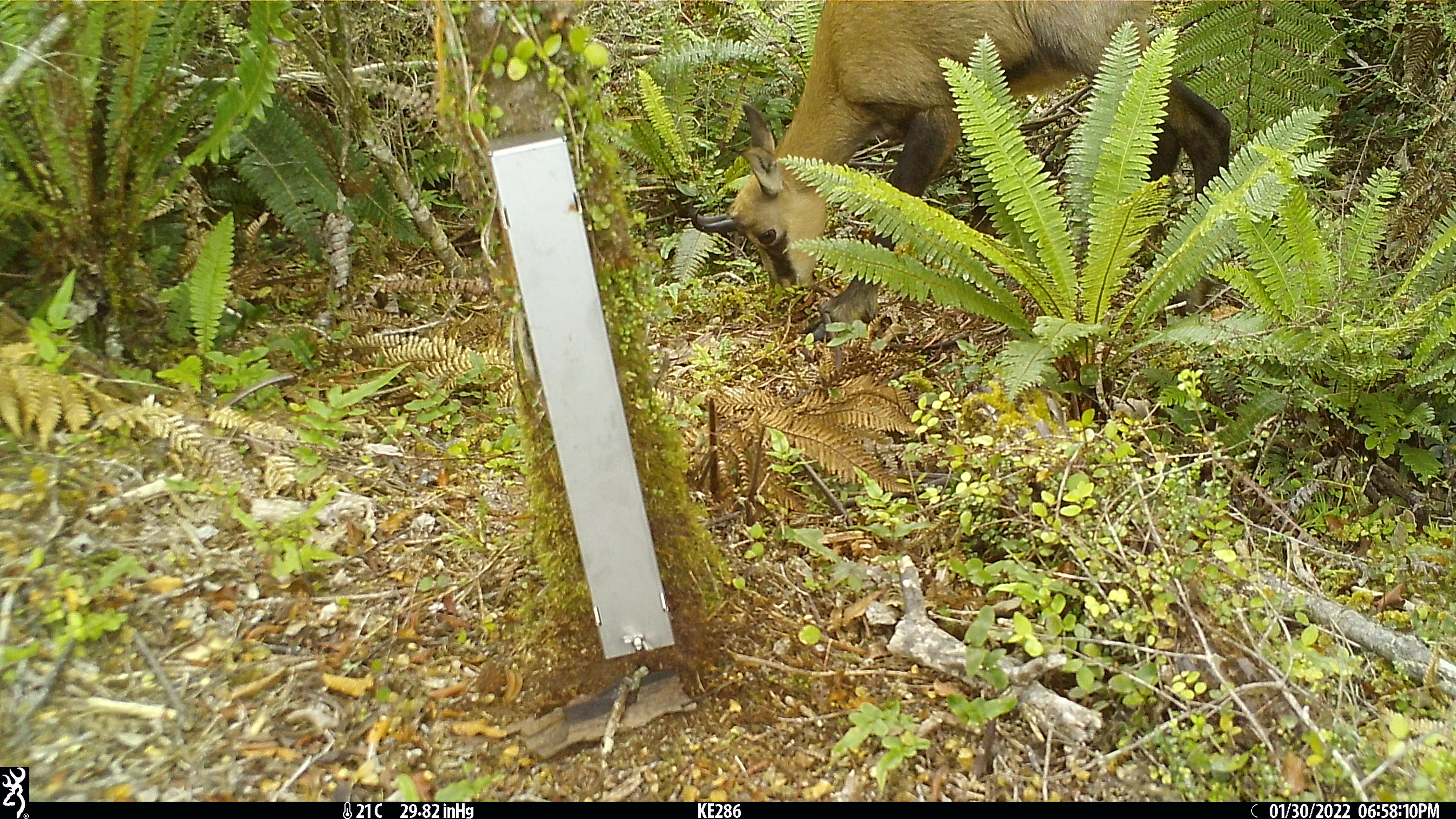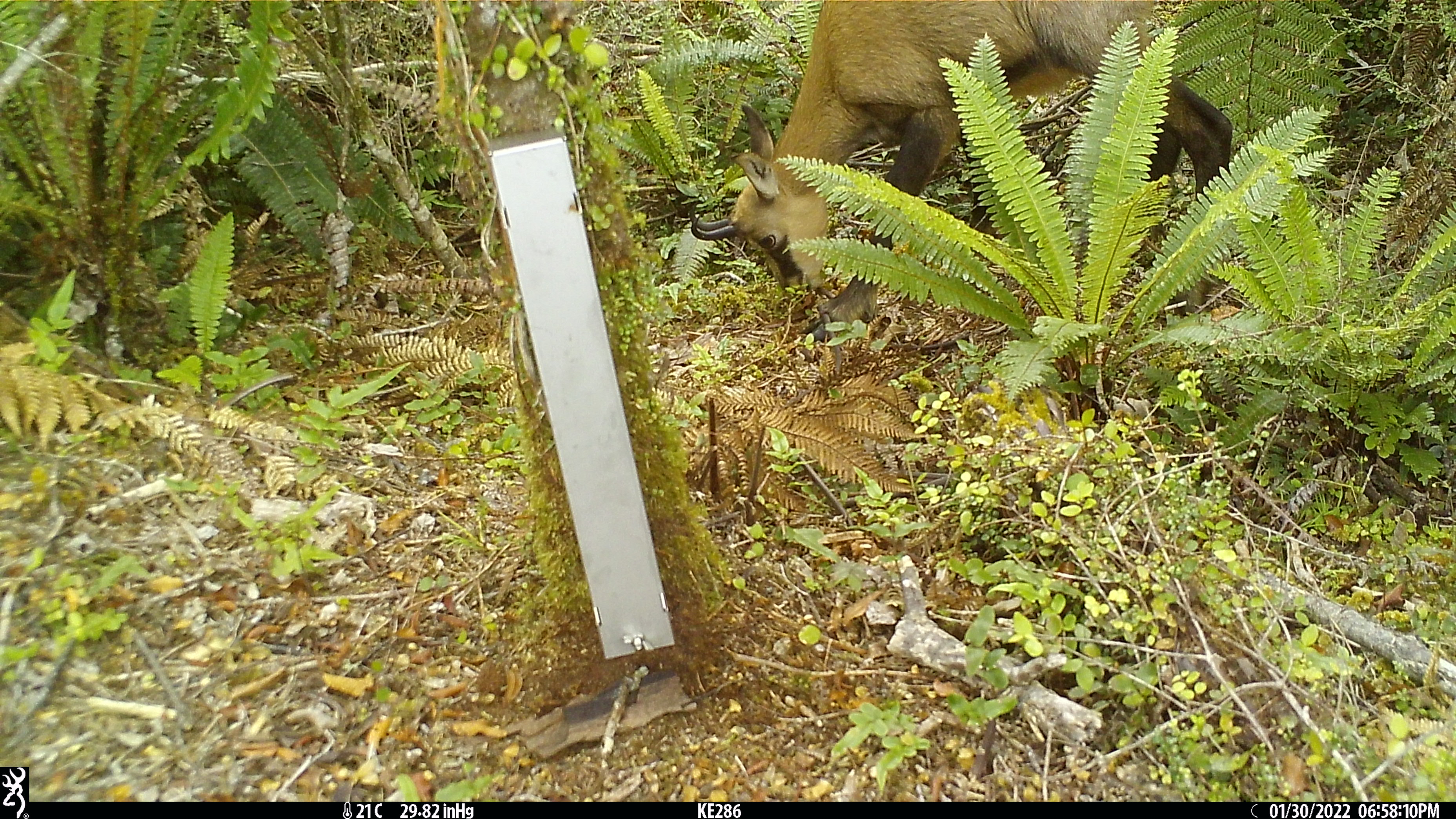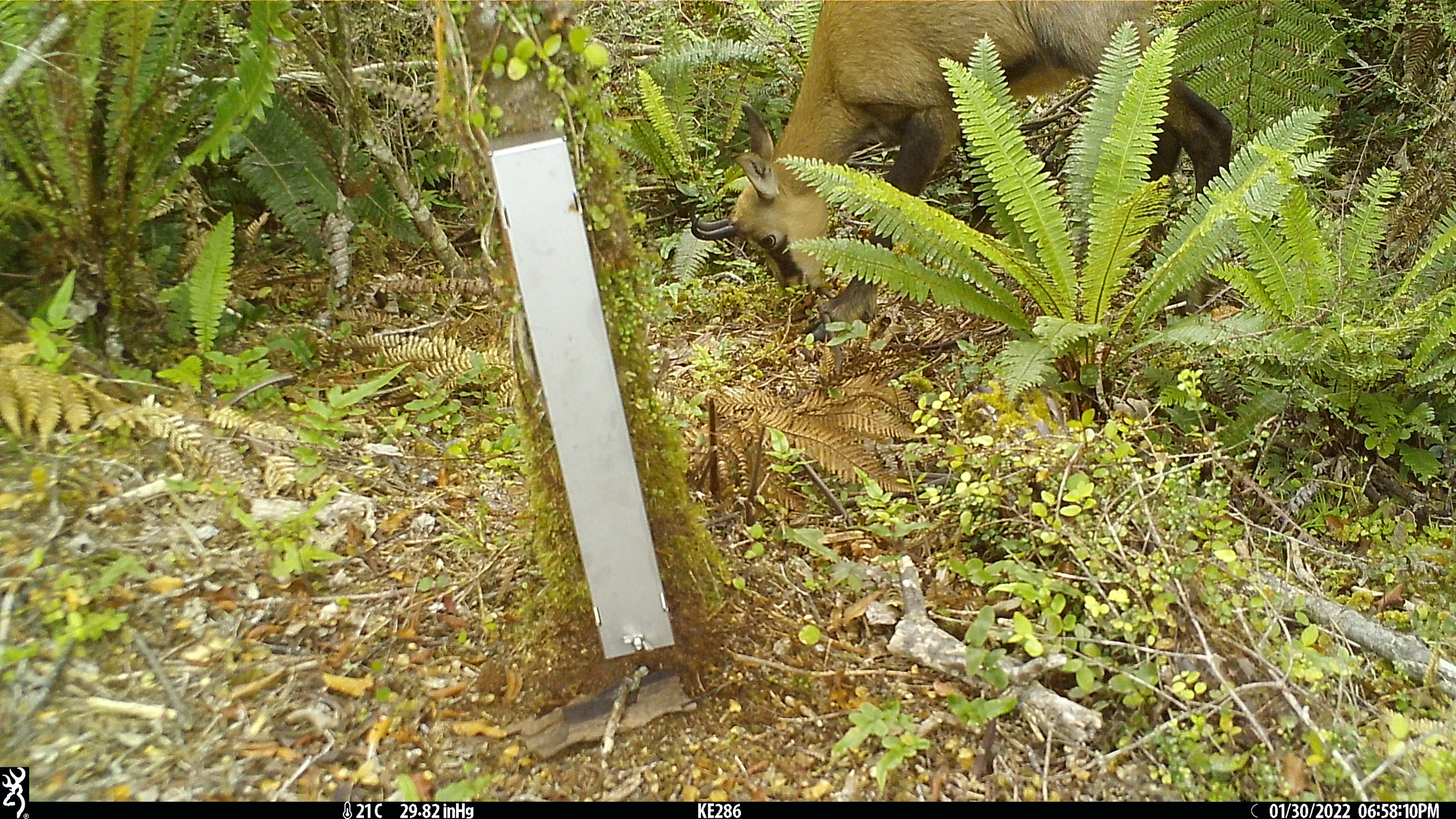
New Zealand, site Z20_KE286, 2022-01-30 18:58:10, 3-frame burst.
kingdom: Animalia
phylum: Chordata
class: Mammalia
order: Artiodactyla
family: Bovidae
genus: Rupicapra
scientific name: Rupicapra rupicapra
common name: alpine chamois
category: chamois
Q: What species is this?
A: Chamois (alpine chamois) (Rupicapra rupicapra).